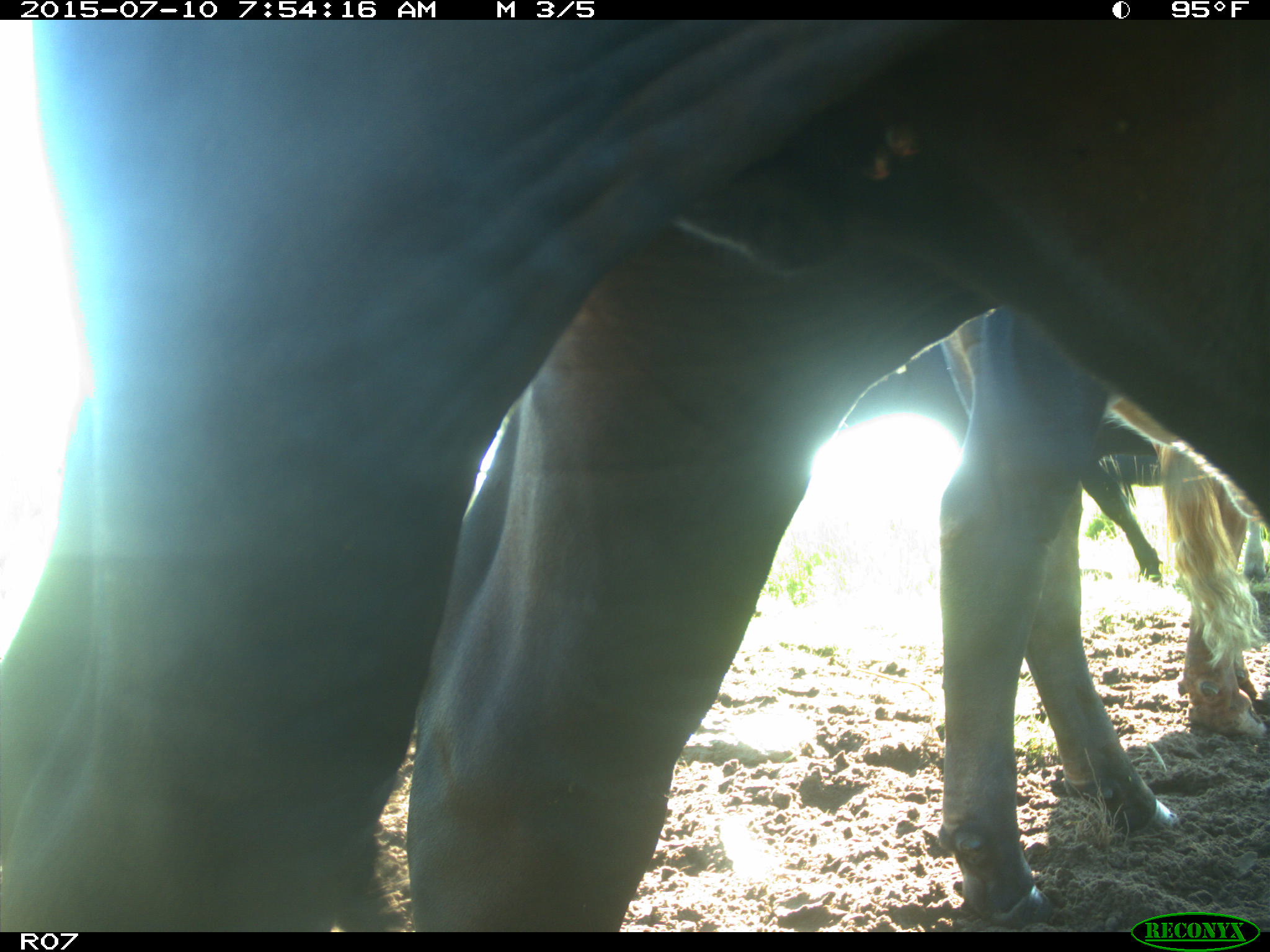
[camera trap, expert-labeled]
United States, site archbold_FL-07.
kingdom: Animalia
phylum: Chordata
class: Mammalia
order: Artiodactyla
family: Bovidae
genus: Bos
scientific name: Bos taurus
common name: domestic cow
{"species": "Bos taurus (domestic cow)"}